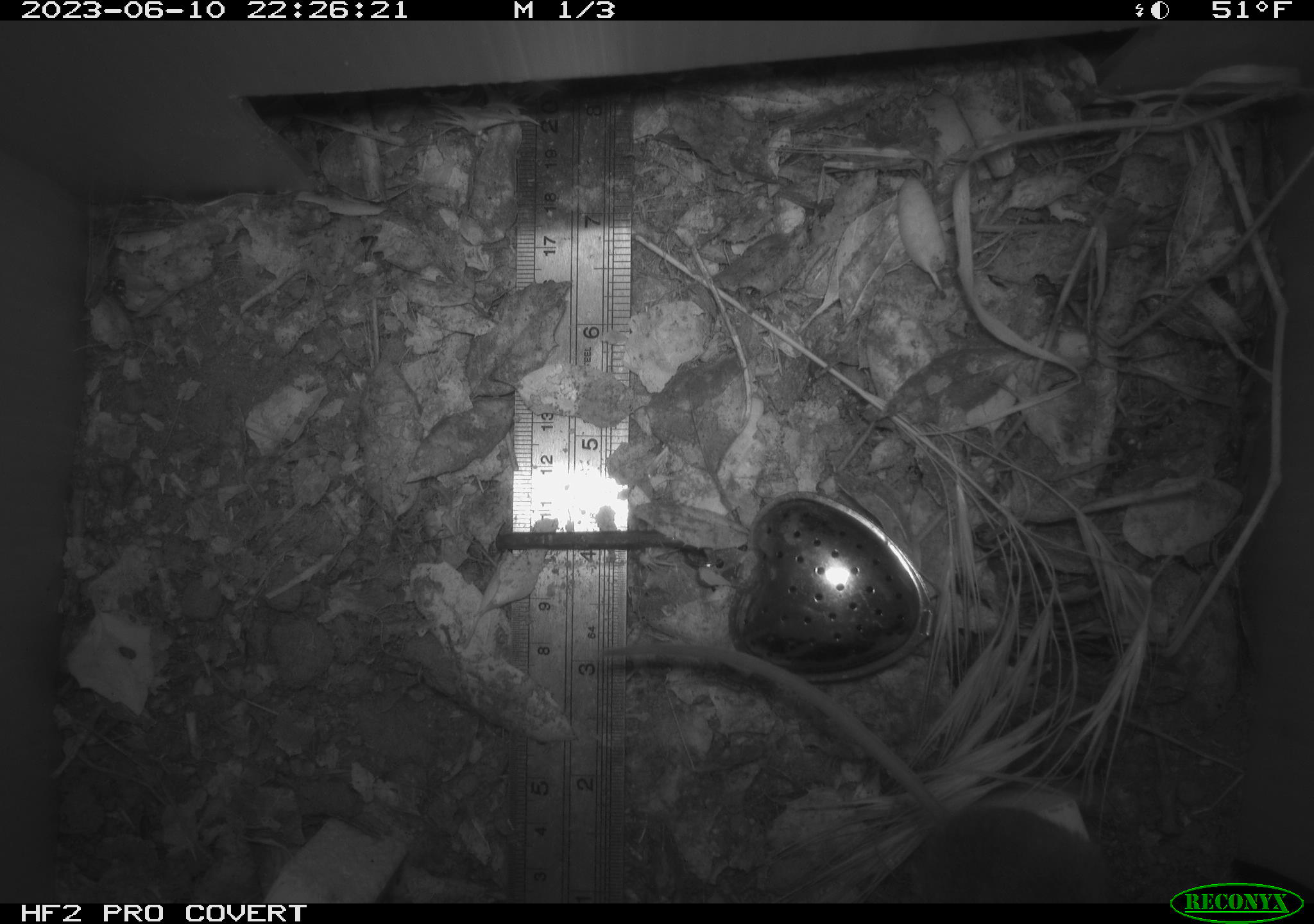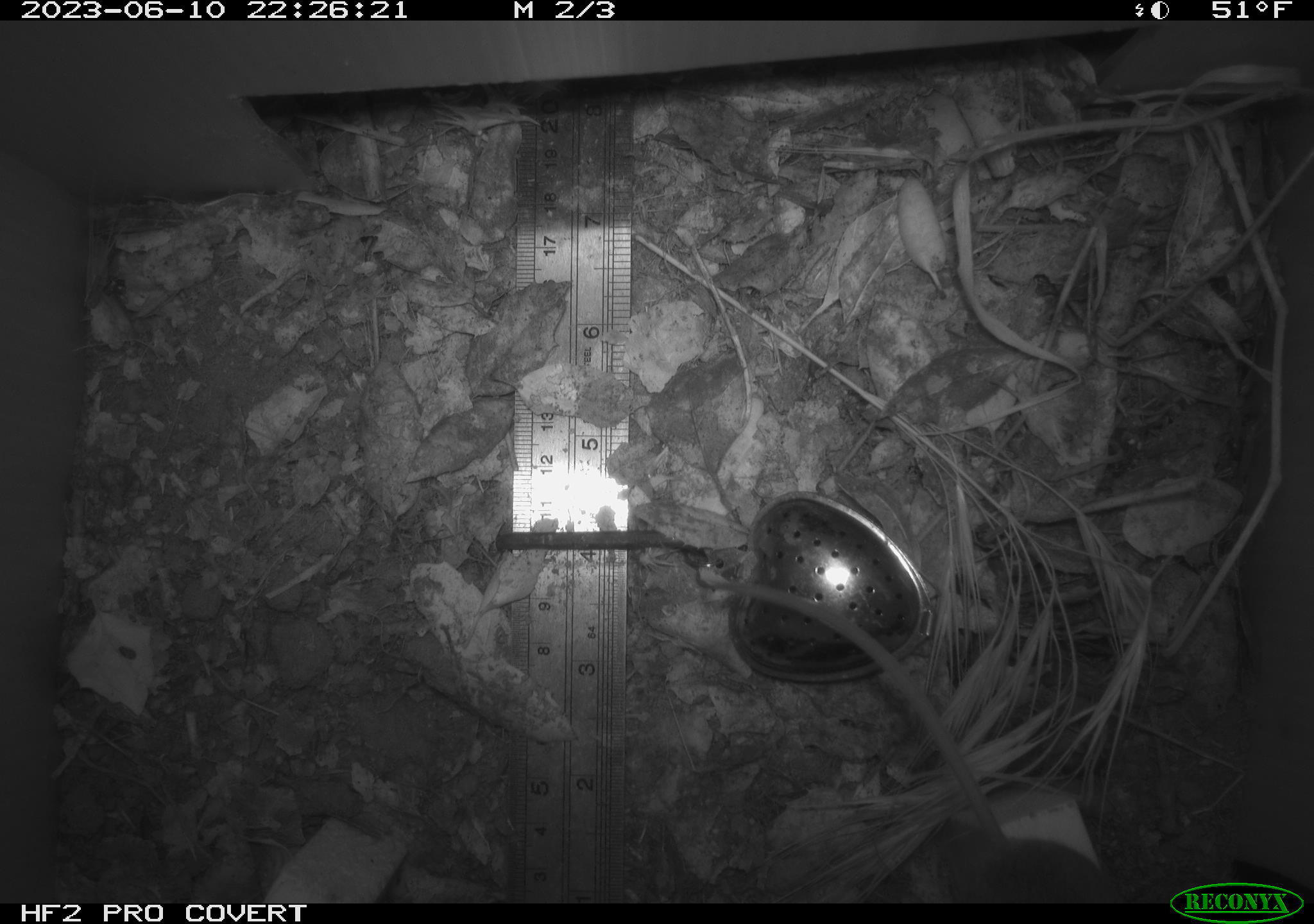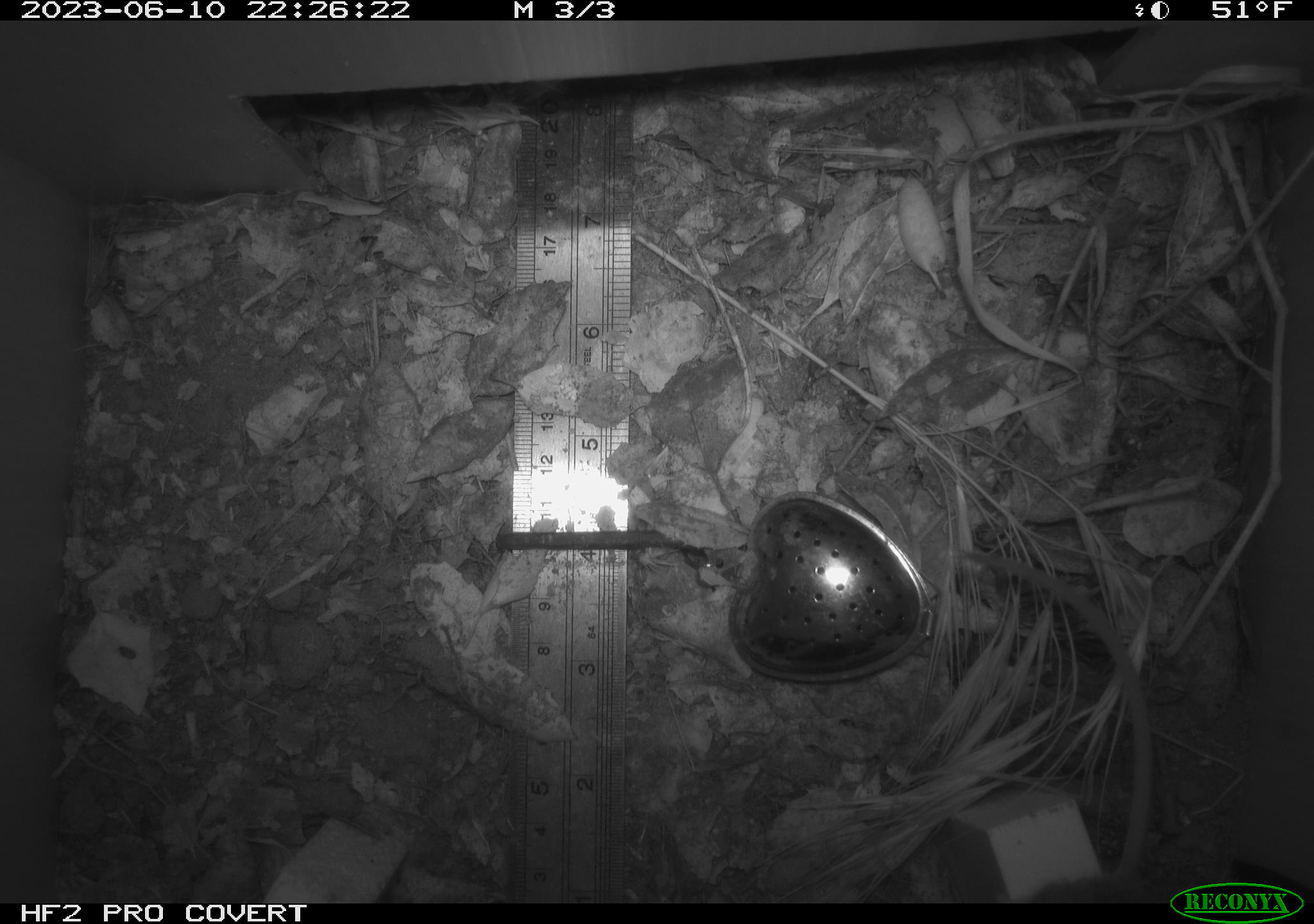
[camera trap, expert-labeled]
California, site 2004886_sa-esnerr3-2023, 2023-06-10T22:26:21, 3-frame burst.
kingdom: Animalia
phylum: Chordata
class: Mammalia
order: Rodentia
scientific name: Rodentia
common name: mouse species